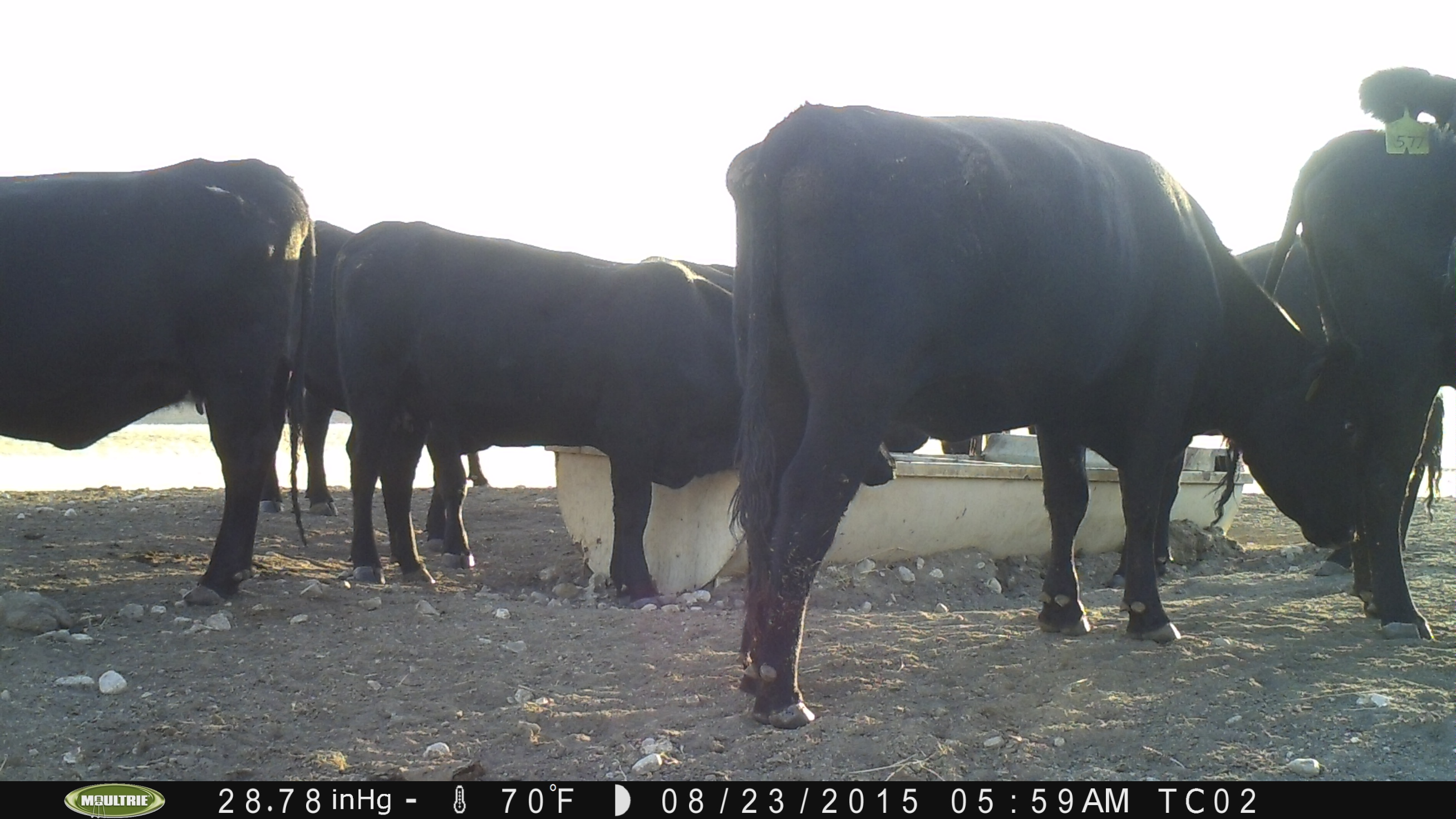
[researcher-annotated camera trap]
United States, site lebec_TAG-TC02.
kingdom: Animalia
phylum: Chordata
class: Mammalia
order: Artiodactyla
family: Bovidae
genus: Bos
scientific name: Bos taurus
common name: domestic cow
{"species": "Bos taurus (domestic cow)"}